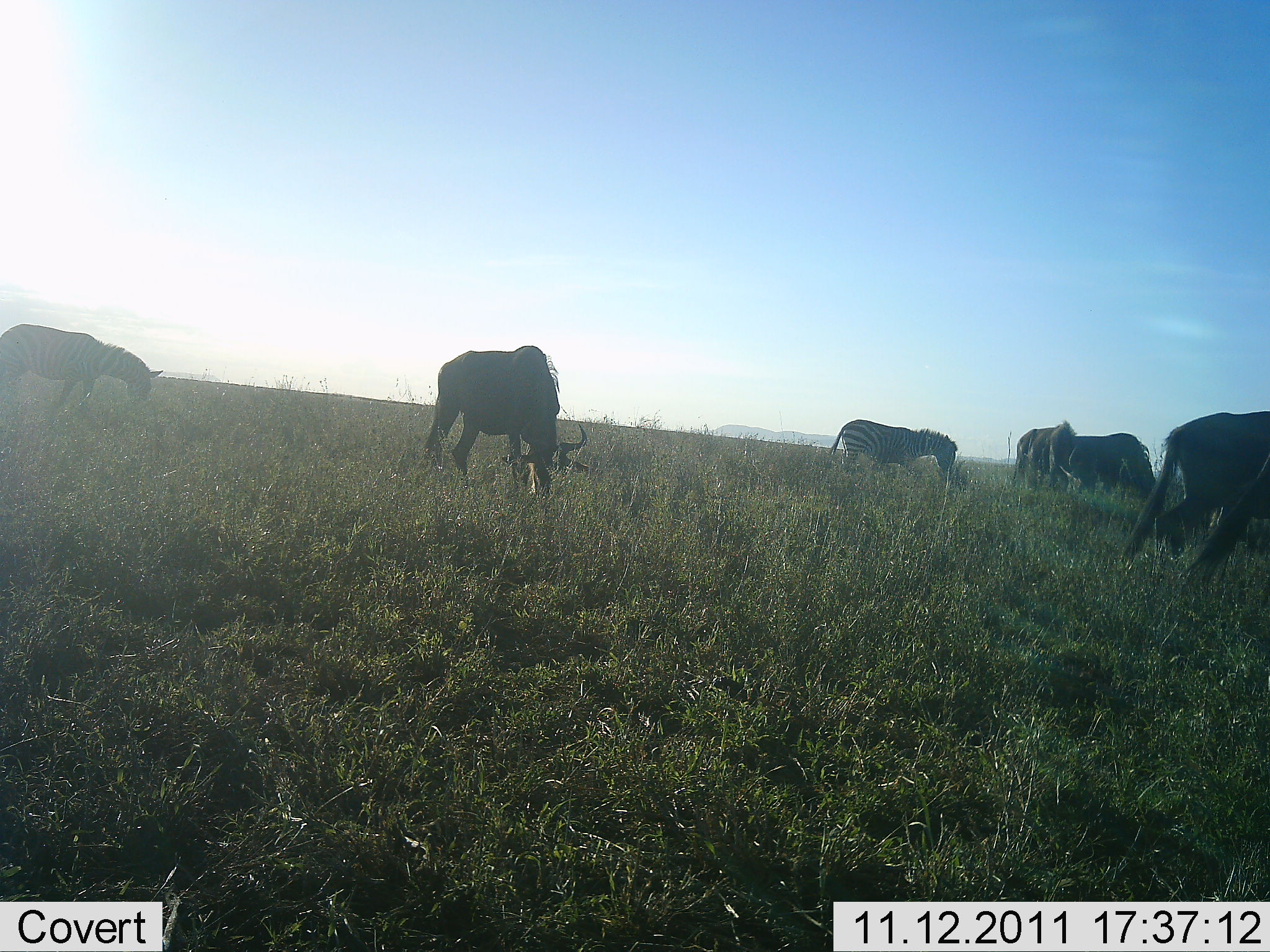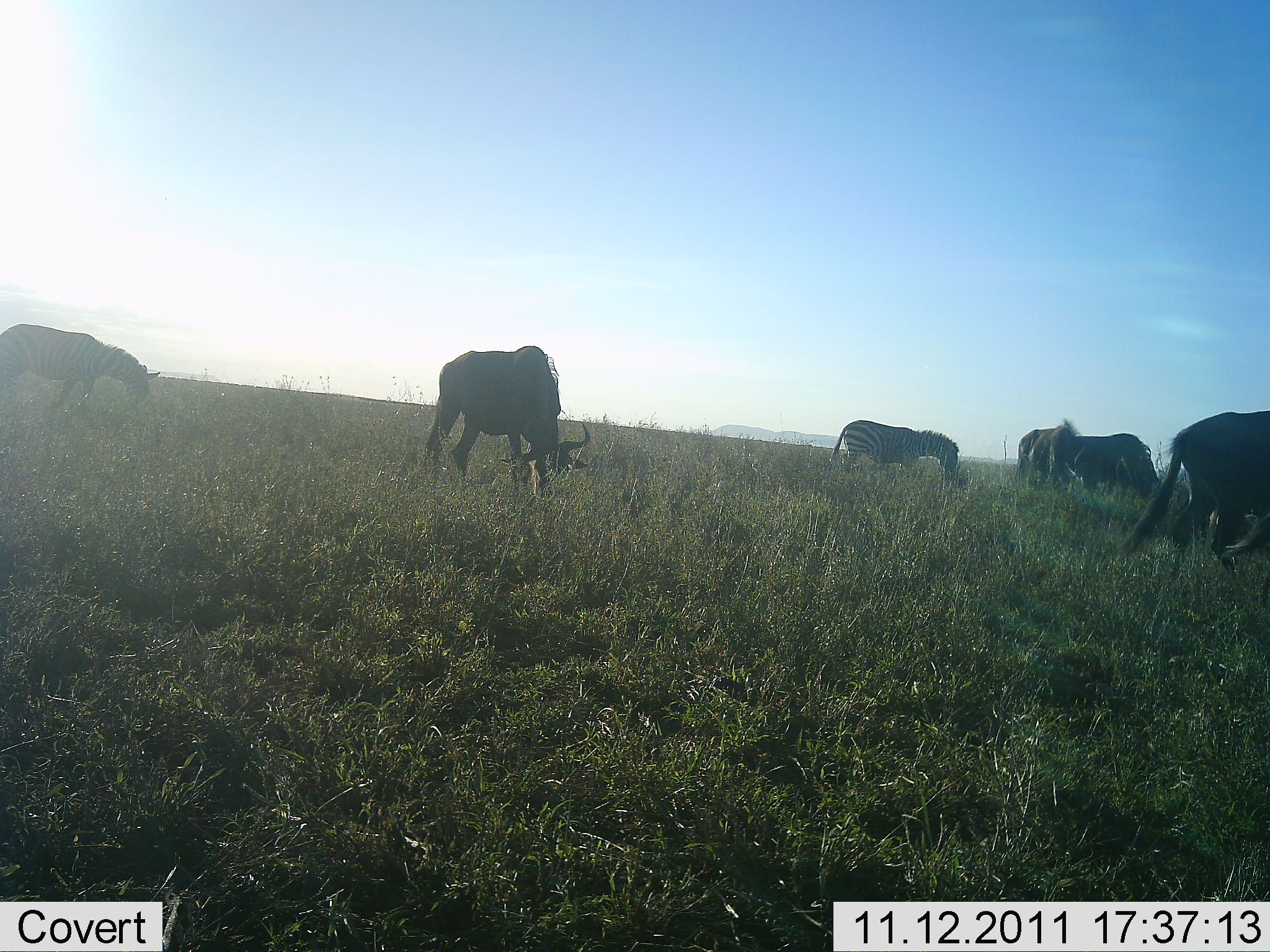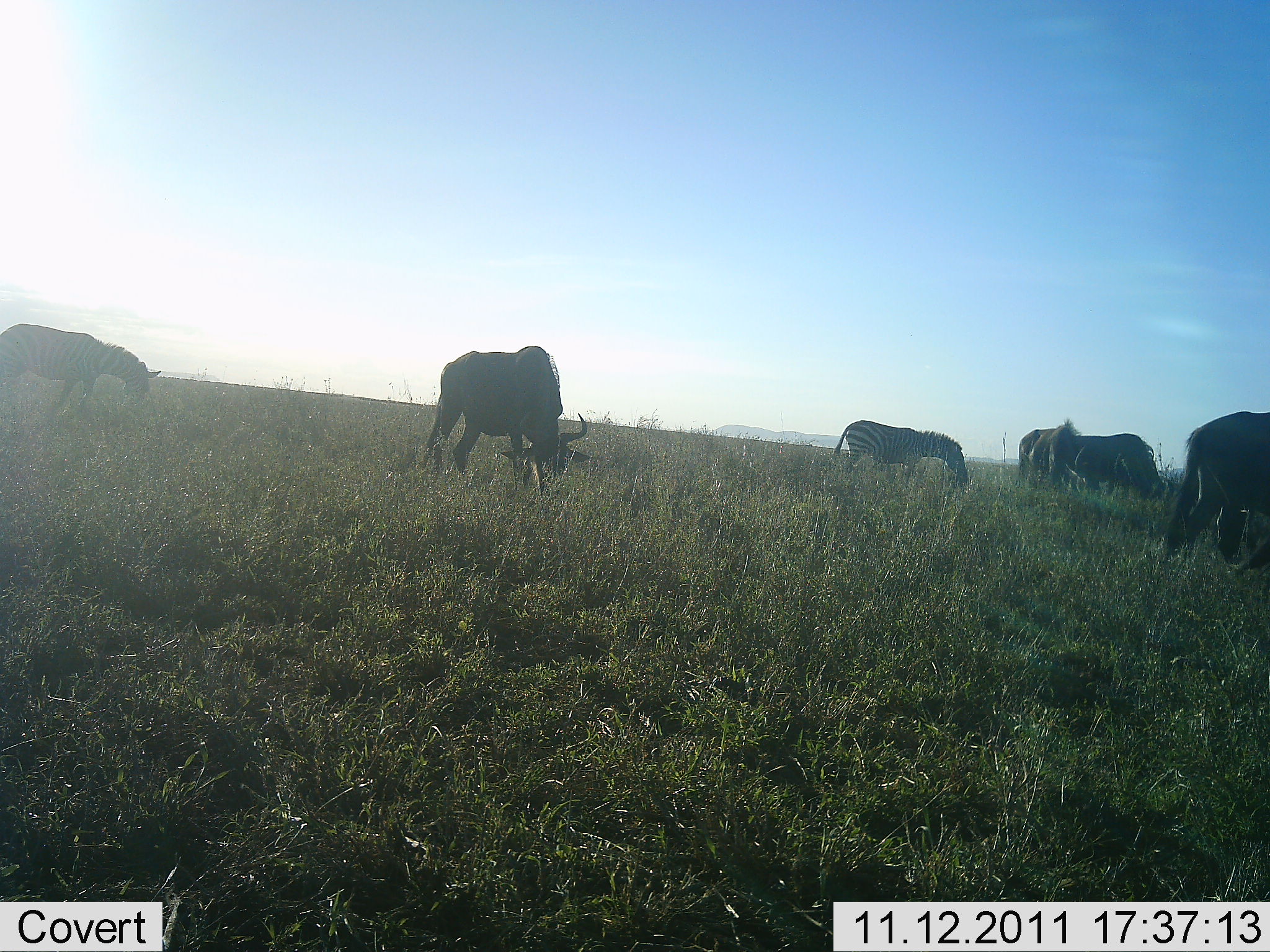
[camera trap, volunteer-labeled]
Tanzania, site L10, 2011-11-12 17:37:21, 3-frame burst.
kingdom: Animalia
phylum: Chordata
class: Mammalia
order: Artiodactyla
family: Bovidae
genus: Connochaetes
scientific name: Connochaetes taurinus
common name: blue wildebeest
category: wildebeest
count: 4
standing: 21%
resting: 0%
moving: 29%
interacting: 0%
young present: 0%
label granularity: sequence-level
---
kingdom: Animalia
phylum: Chordata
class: Mammalia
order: Perissodactyla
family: Equidae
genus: Equus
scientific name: Equus quagga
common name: plains zebra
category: zebra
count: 2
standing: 18%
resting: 0%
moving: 9%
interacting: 0%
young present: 0%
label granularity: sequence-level